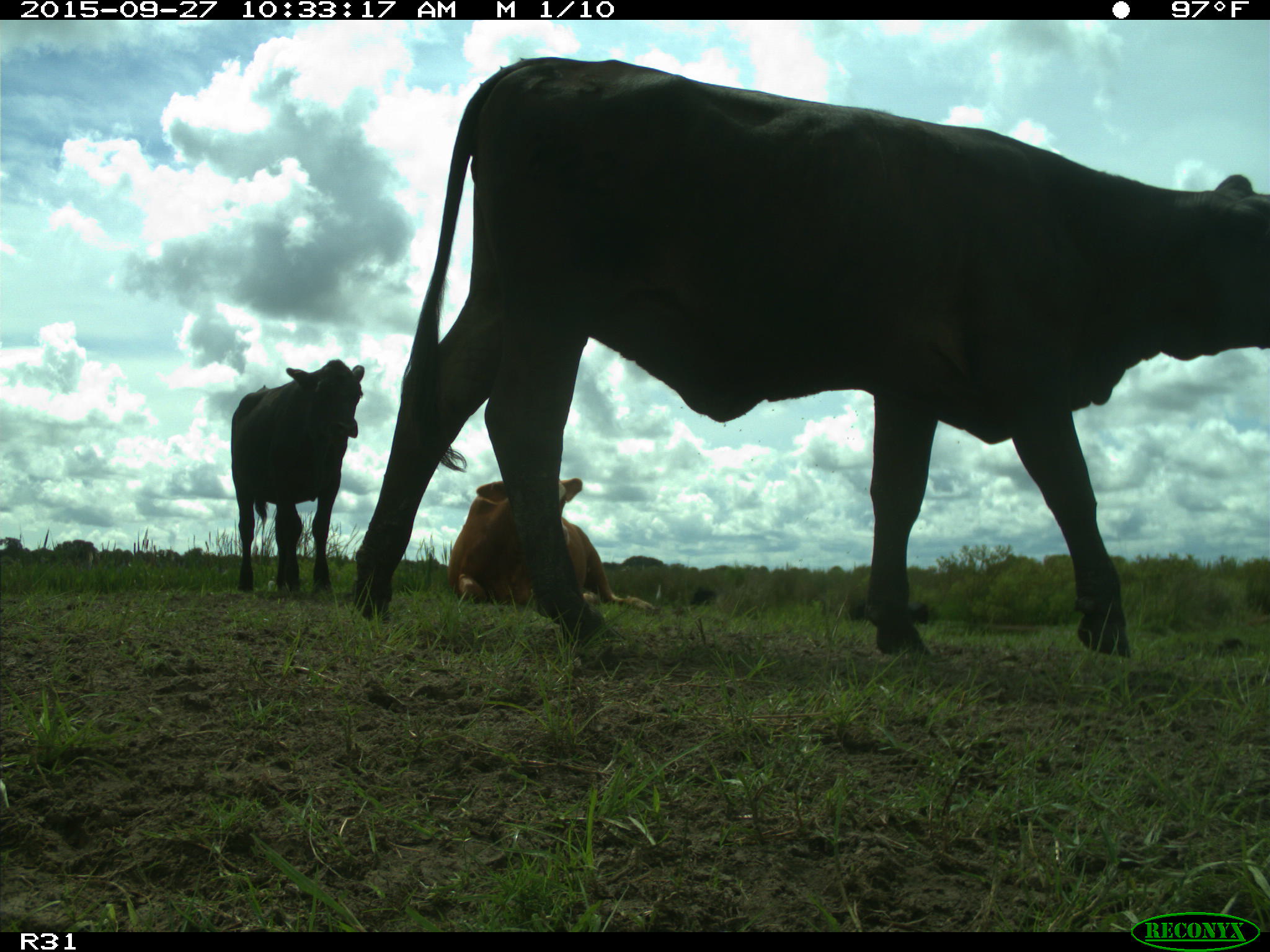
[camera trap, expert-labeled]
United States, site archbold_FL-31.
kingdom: Animalia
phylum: Chordata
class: Mammalia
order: Artiodactyla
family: Bovidae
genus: Bos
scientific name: Bos taurus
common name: domestic cow